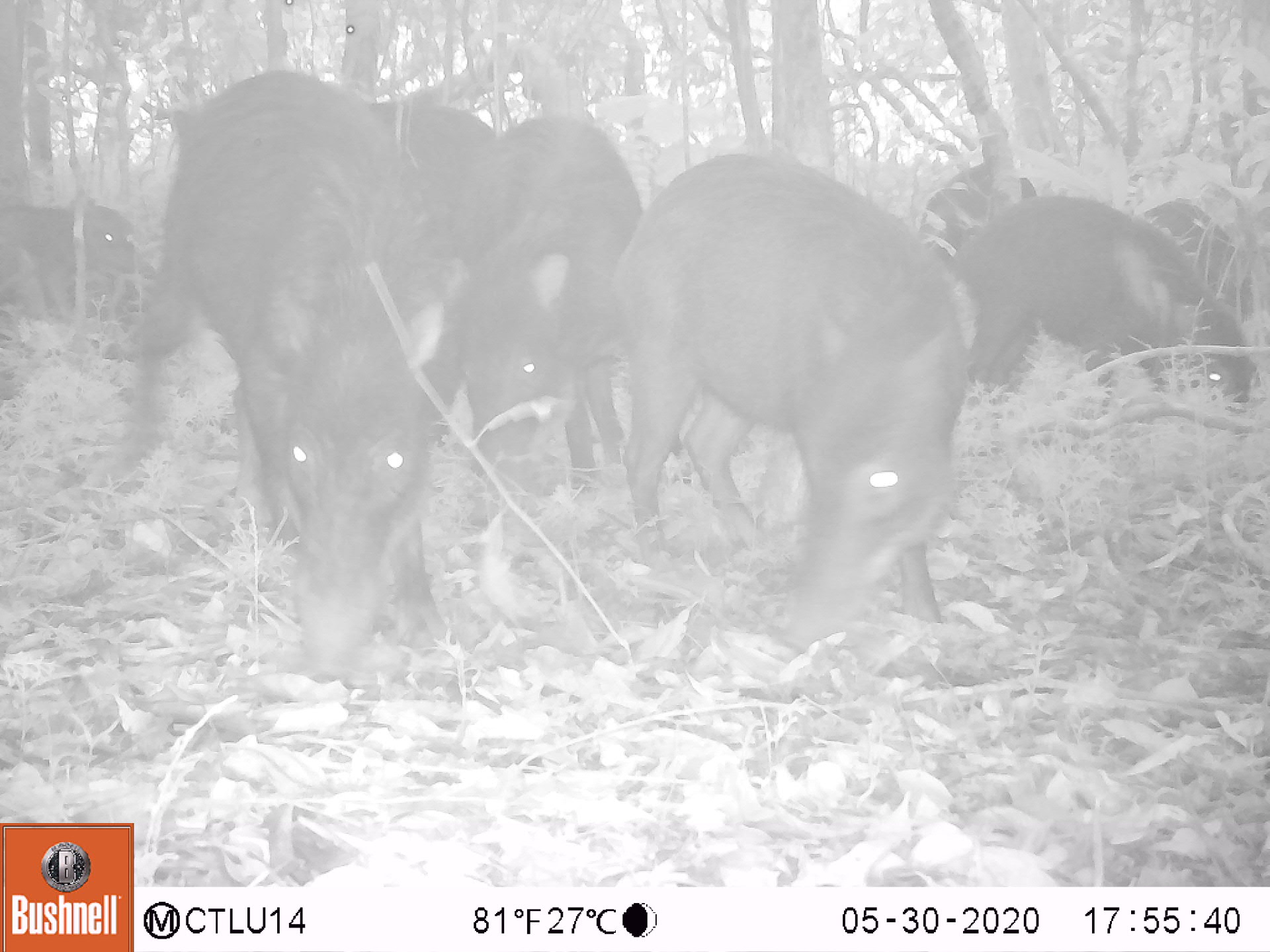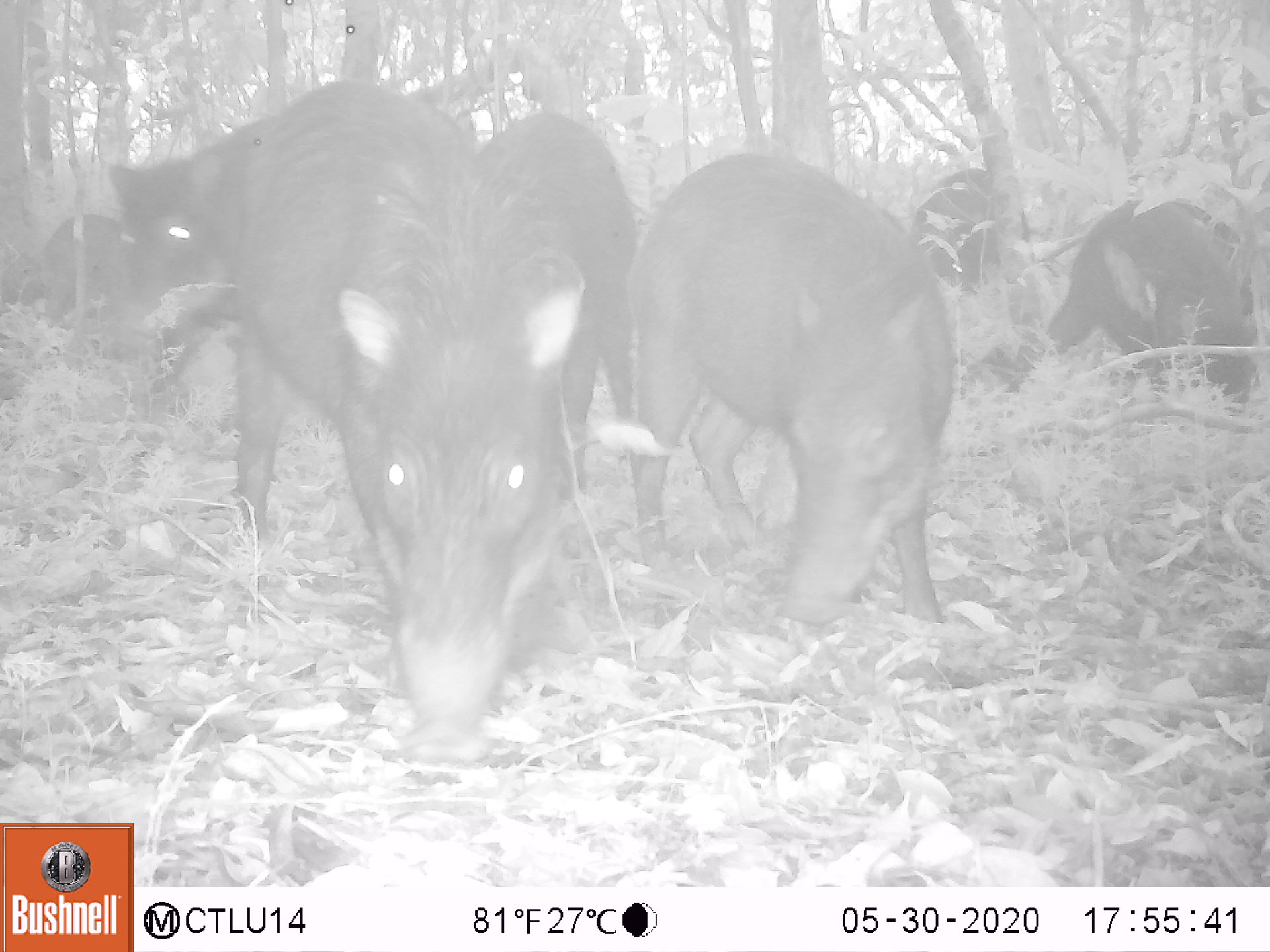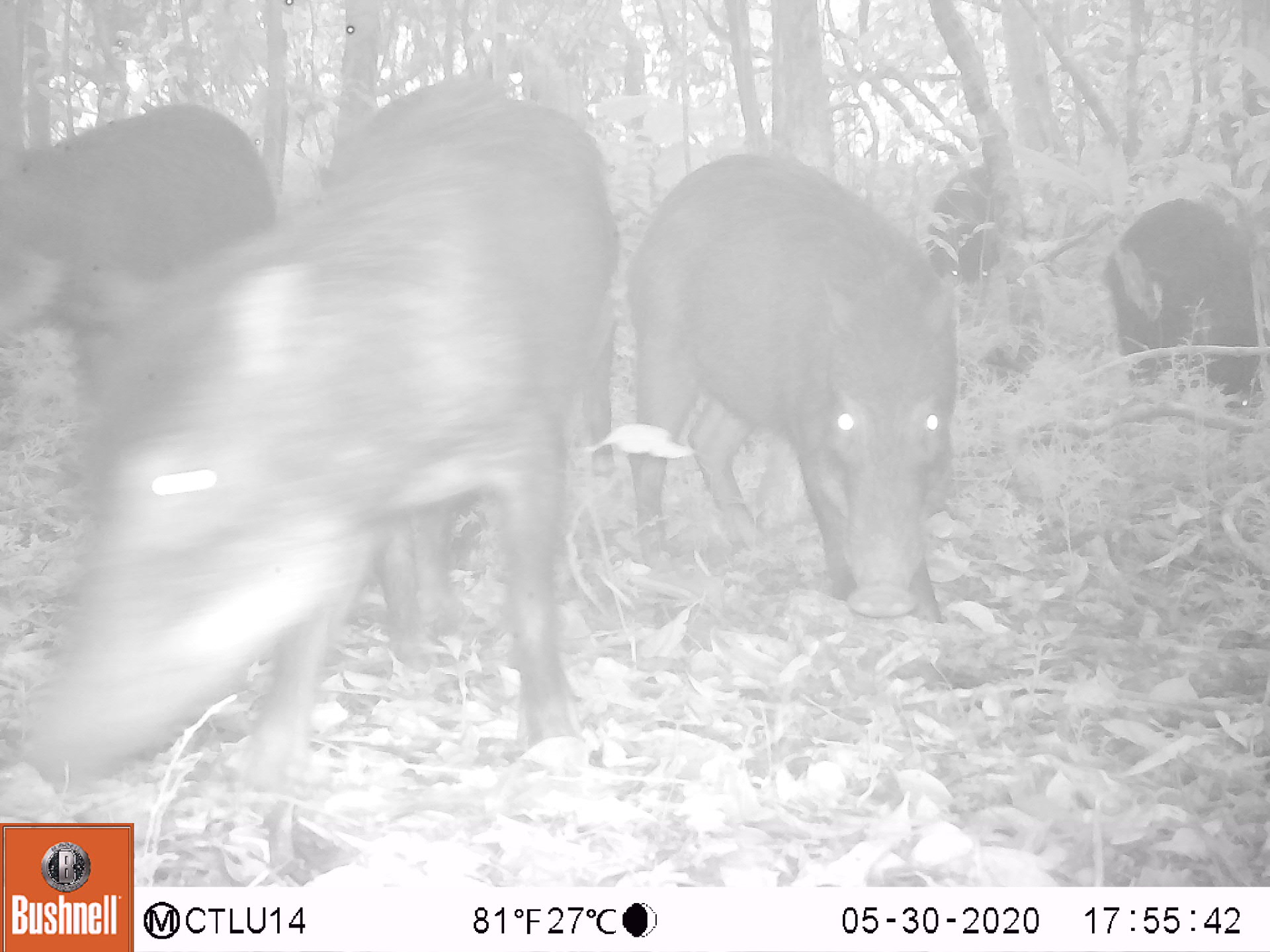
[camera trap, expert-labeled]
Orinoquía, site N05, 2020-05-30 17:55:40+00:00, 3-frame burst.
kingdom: Animalia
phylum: Chordata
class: Mammalia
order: Artiodactyla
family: Tayassuidae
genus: Tayassu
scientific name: Tayassu pecari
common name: white-lipped peccary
White-lipped peccary (Tayassu pecari).